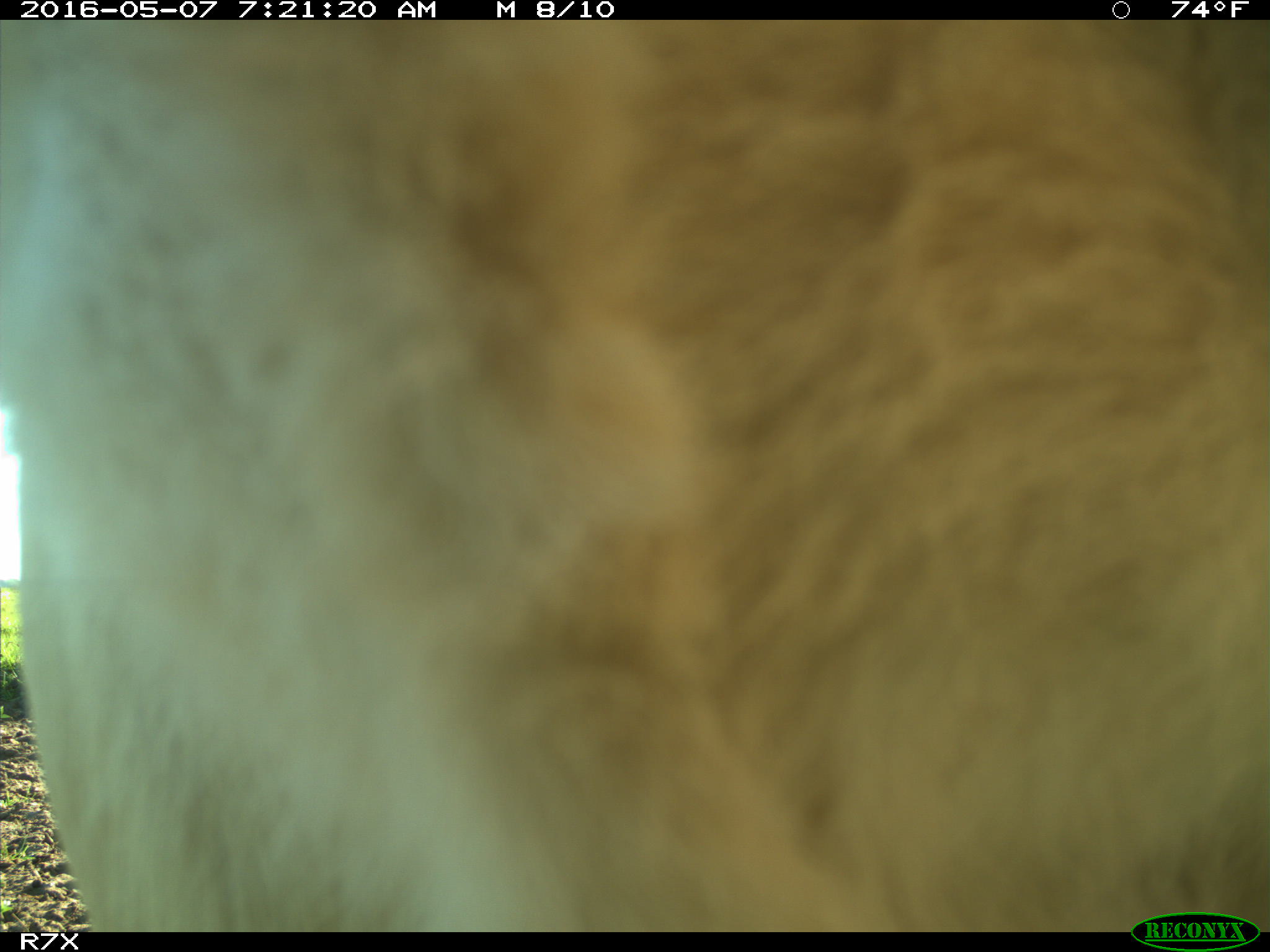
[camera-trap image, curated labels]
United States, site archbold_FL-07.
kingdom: Animalia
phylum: Chordata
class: Mammalia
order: Artiodactyla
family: Bovidae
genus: Bos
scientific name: Bos taurus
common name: domestic cow